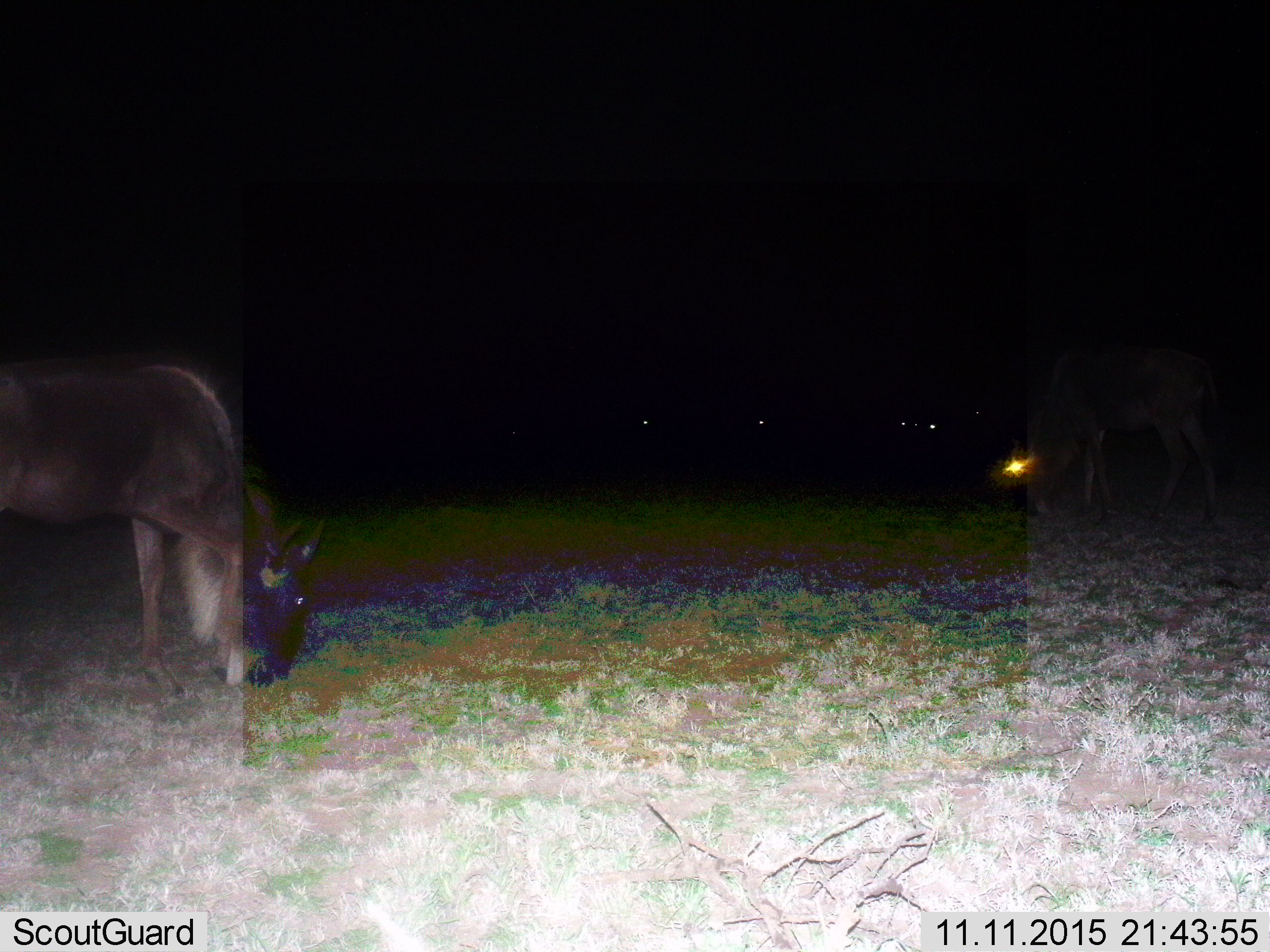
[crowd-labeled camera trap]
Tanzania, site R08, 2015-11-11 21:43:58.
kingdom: Animalia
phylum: Chordata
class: Mammalia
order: Artiodactyla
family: Bovidae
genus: Connochaetes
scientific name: Connochaetes taurinus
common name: blue wildebeest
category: wildebeest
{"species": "wildebeest (blue wildebeest) (Connochaetes taurinus)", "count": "6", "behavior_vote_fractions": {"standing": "25%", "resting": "0%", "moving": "12%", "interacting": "0%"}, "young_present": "0%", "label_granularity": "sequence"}